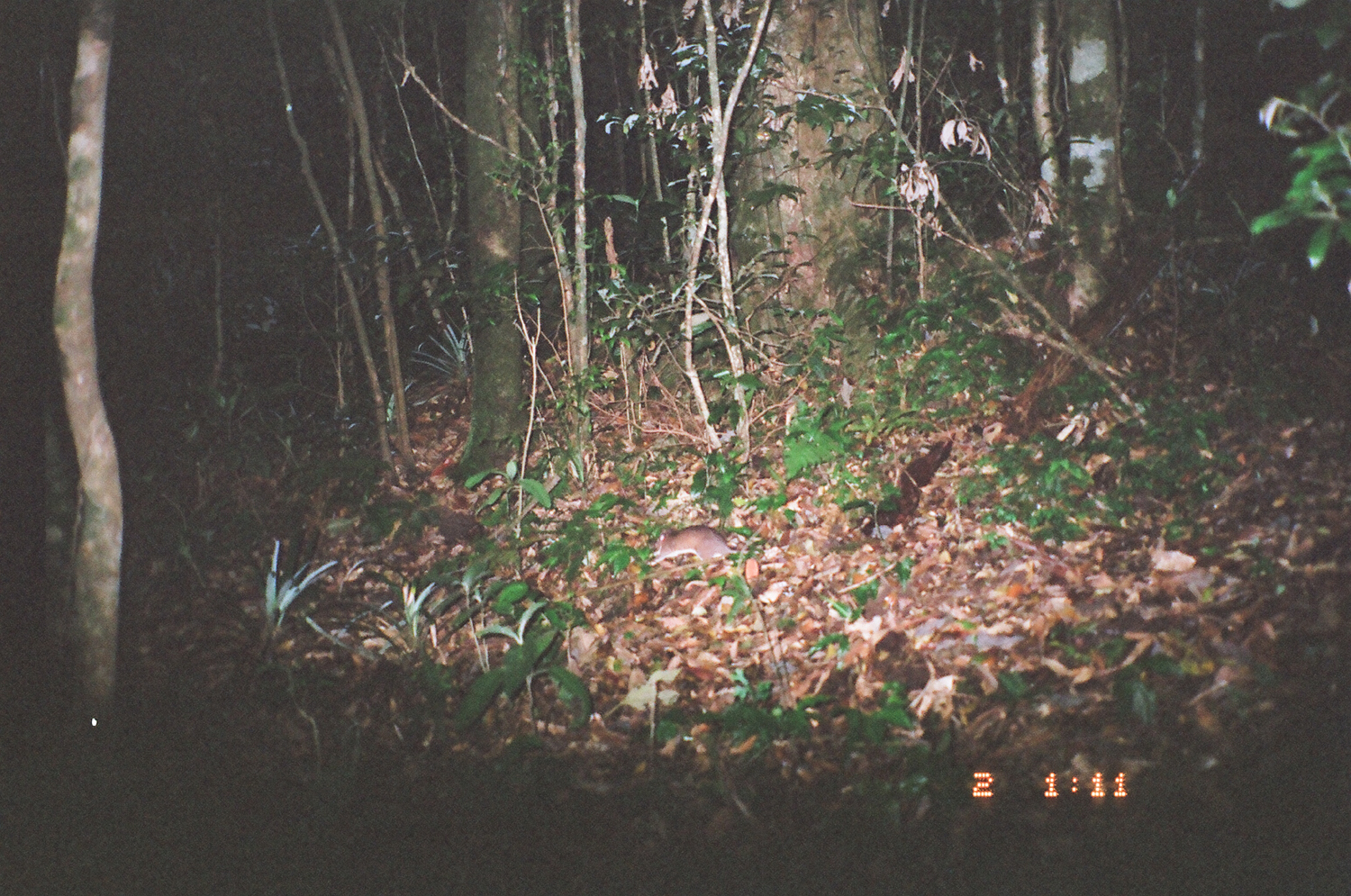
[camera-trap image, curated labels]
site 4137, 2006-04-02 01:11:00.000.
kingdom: Animalia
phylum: Chordata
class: Mammalia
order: Rodentia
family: Muridae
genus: Rattus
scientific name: Rattus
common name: rodent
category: unknown rat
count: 1